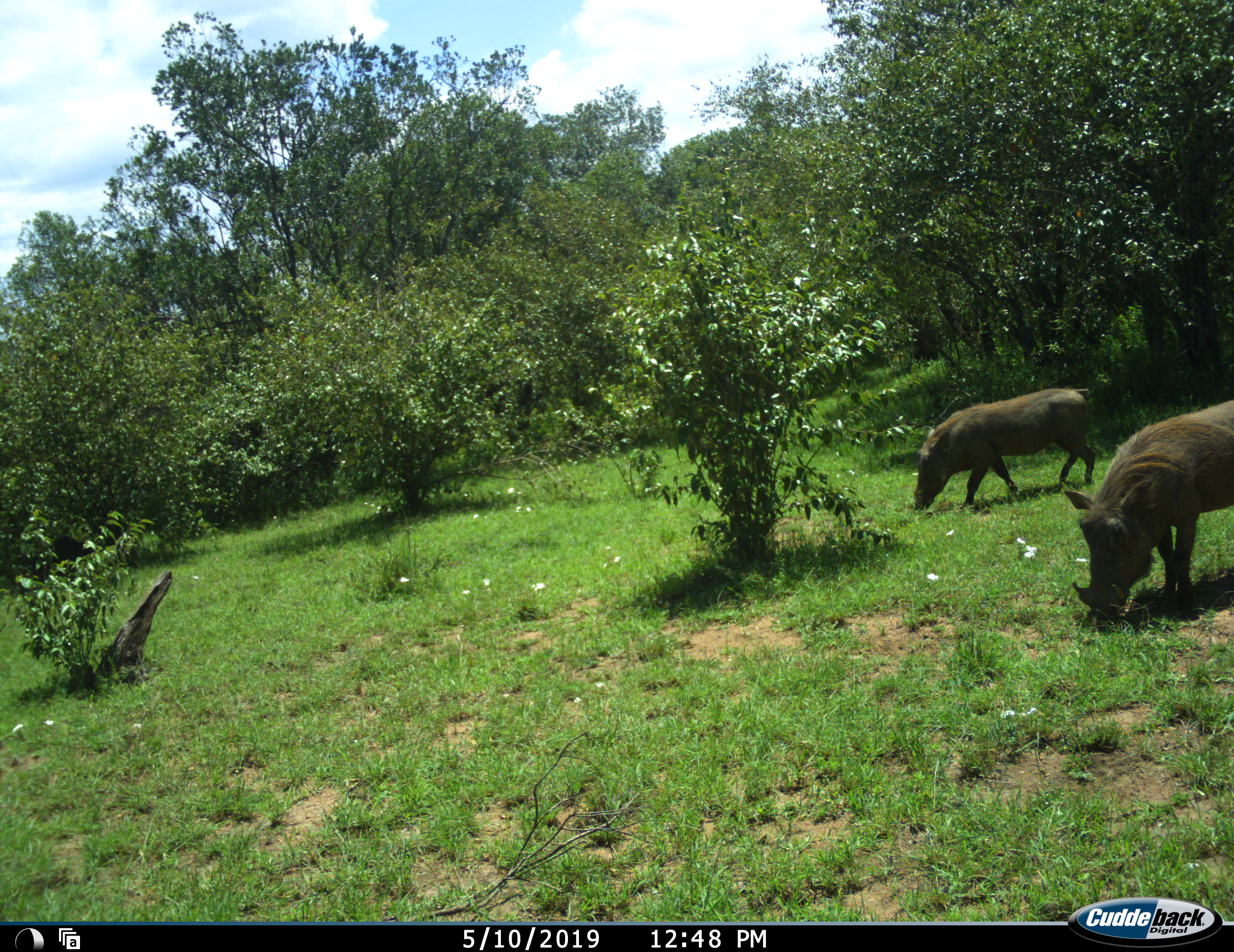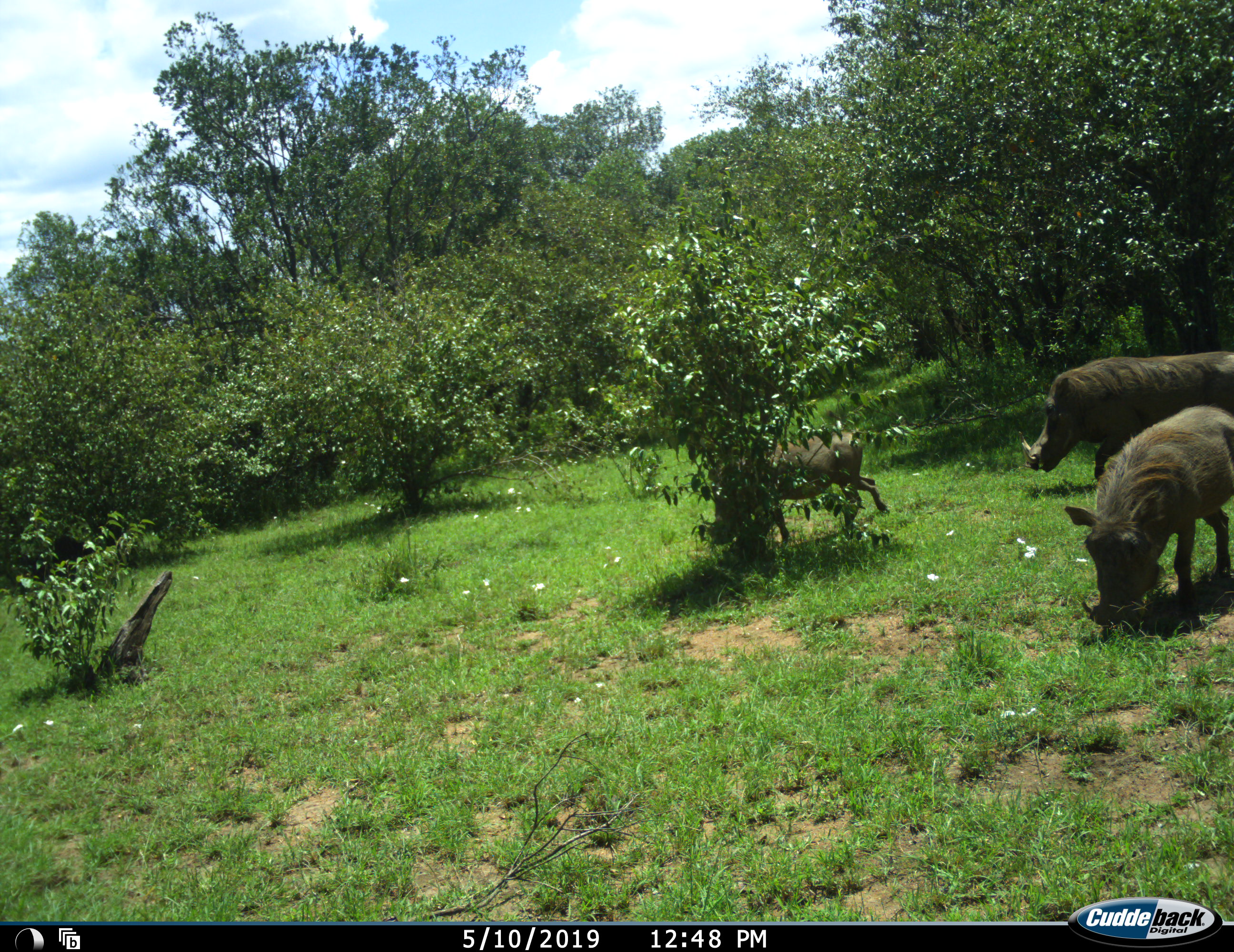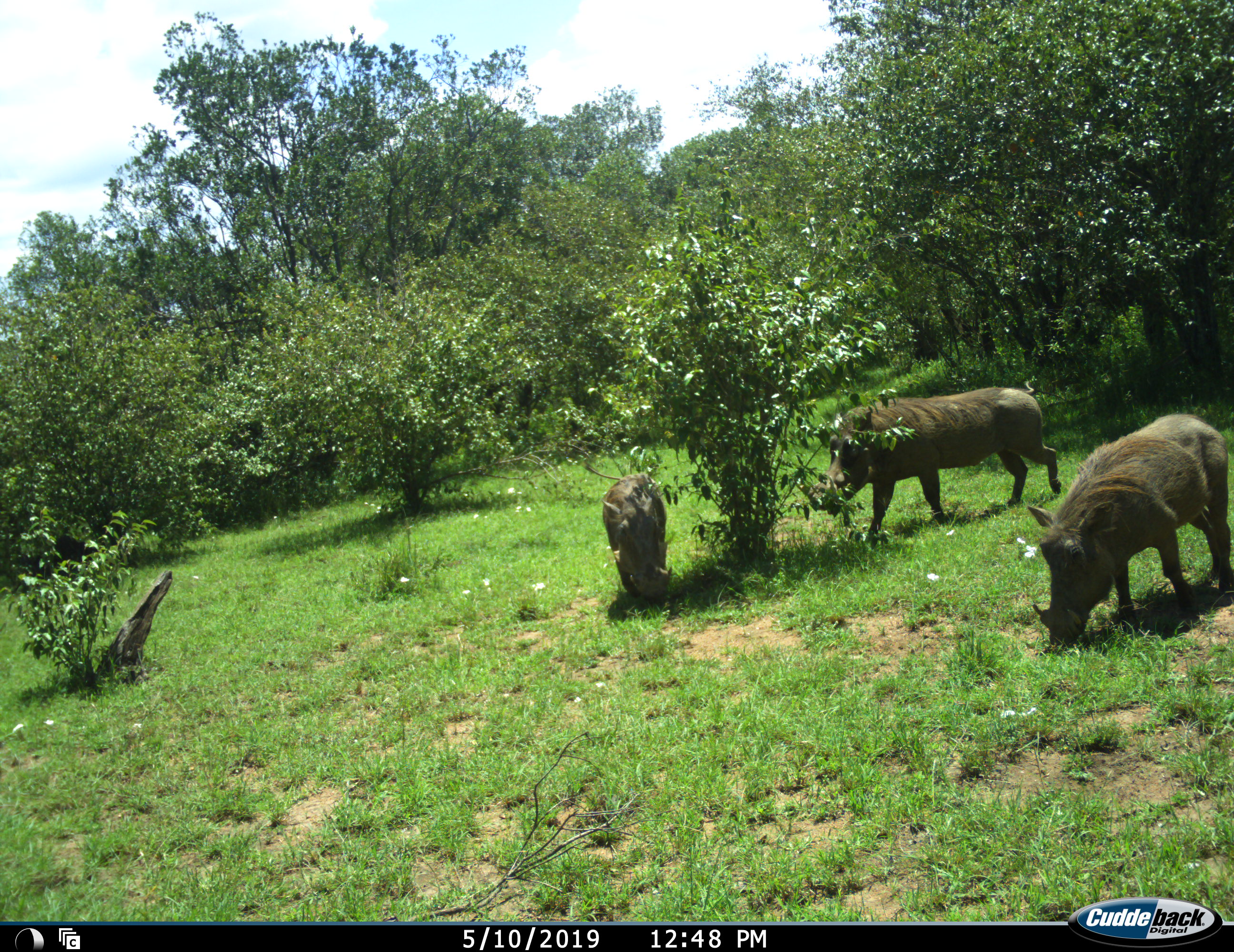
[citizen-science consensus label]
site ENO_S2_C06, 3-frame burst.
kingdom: Animalia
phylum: Chordata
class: Mammalia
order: Artiodactyla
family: Suidae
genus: Phacochoerus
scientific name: Phacochoerus africanus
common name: warthog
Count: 3.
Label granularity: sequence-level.